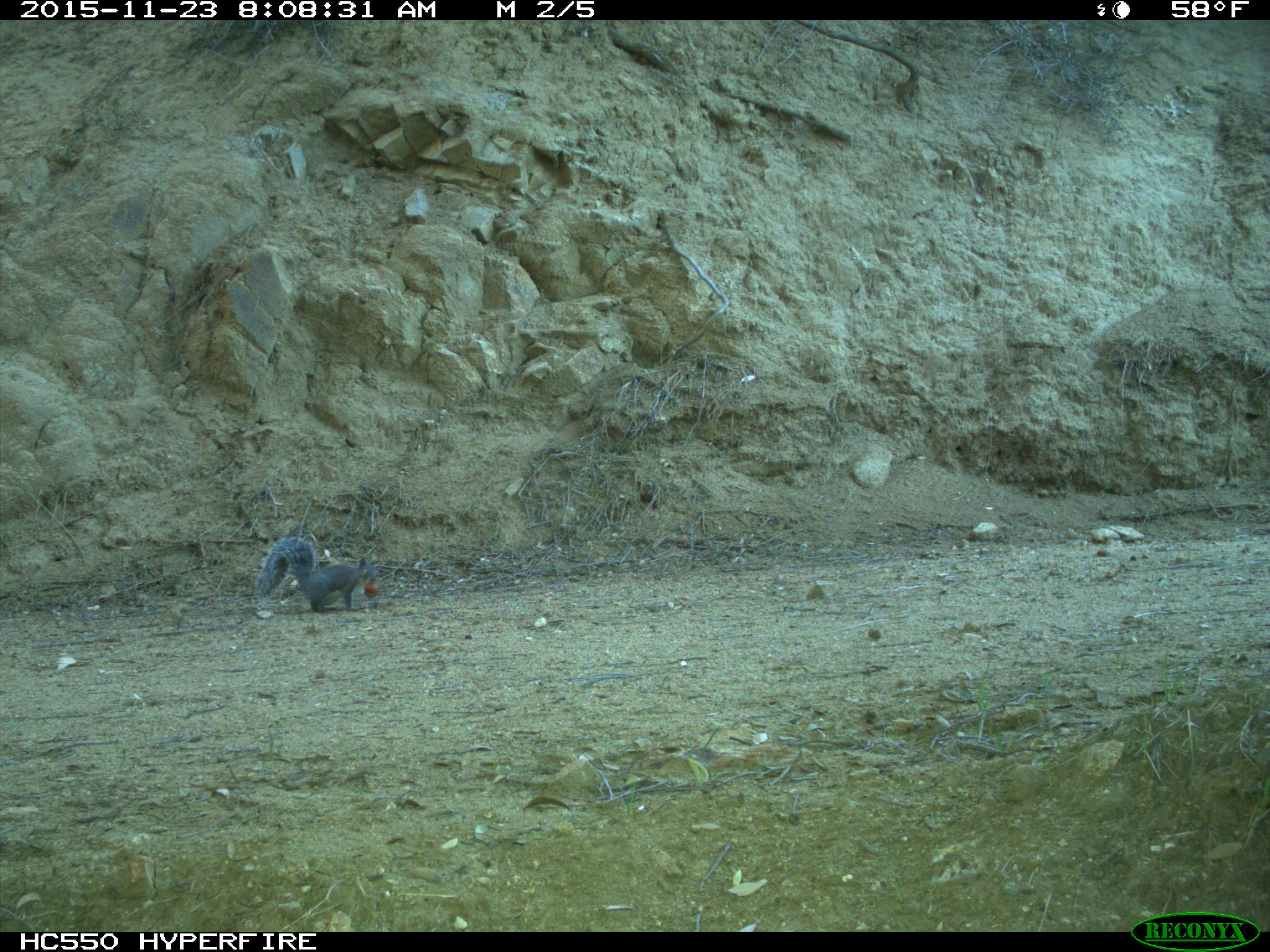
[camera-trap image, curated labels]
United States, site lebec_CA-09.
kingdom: Animalia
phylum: Chordata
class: Mammalia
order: Rodentia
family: Sciuridae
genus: Sciurus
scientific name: Sciurus carolinensis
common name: eastern gray squirrel